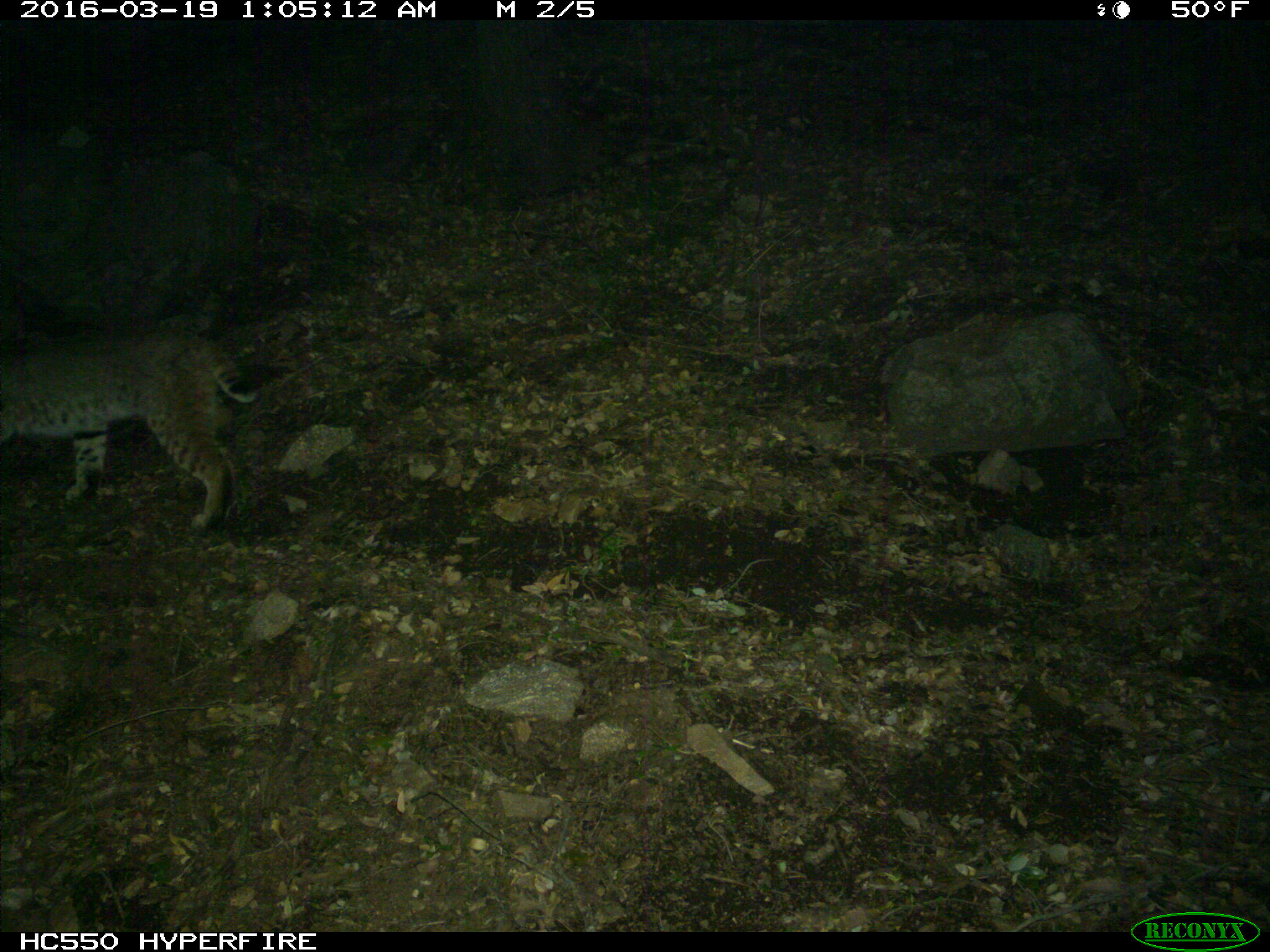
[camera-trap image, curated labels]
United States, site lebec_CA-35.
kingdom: Animalia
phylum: Chordata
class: Mammalia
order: Carnivora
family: Felidae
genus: Lynx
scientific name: Lynx rufus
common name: bobcat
Lynx rufus (bobcat).